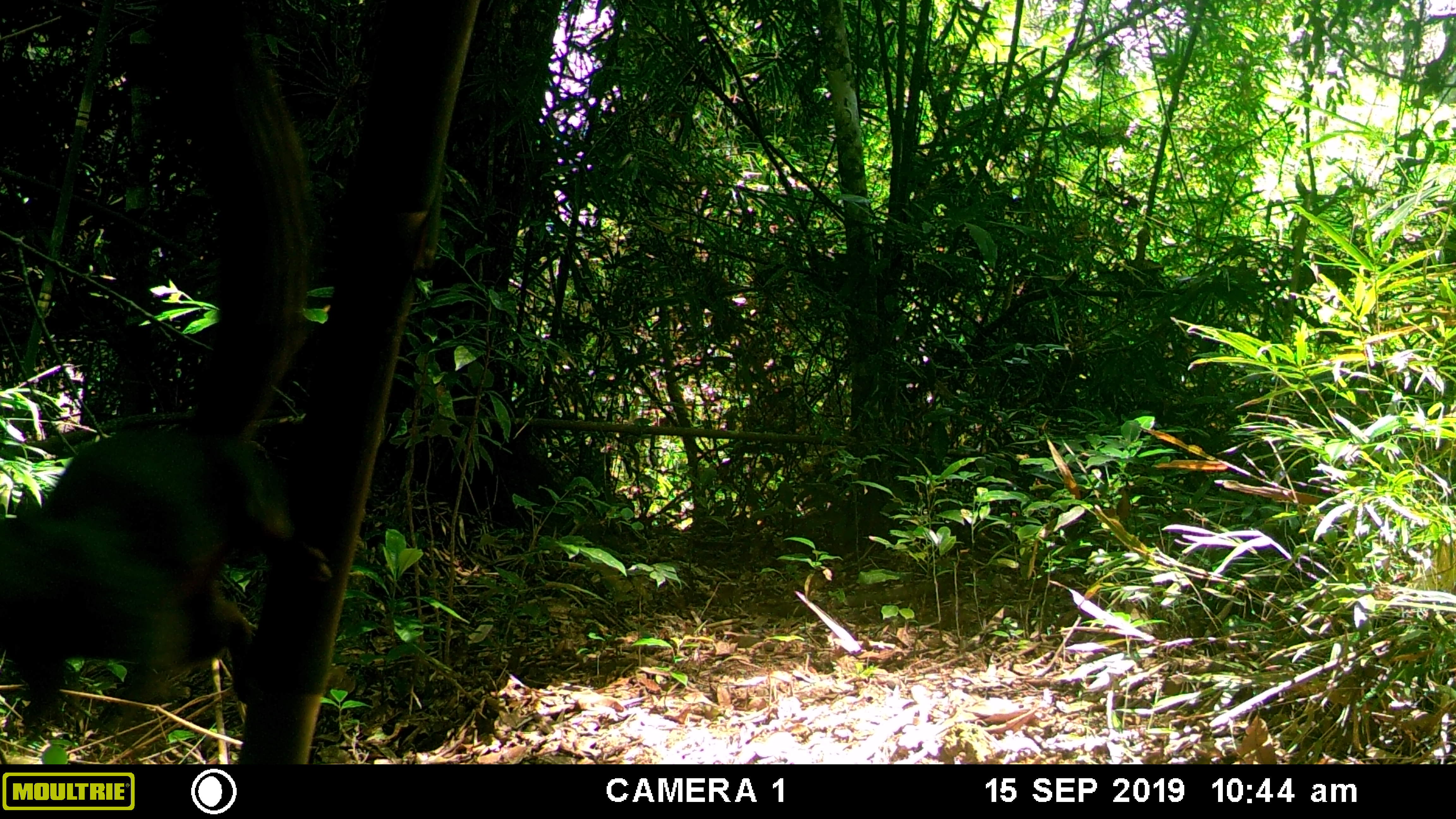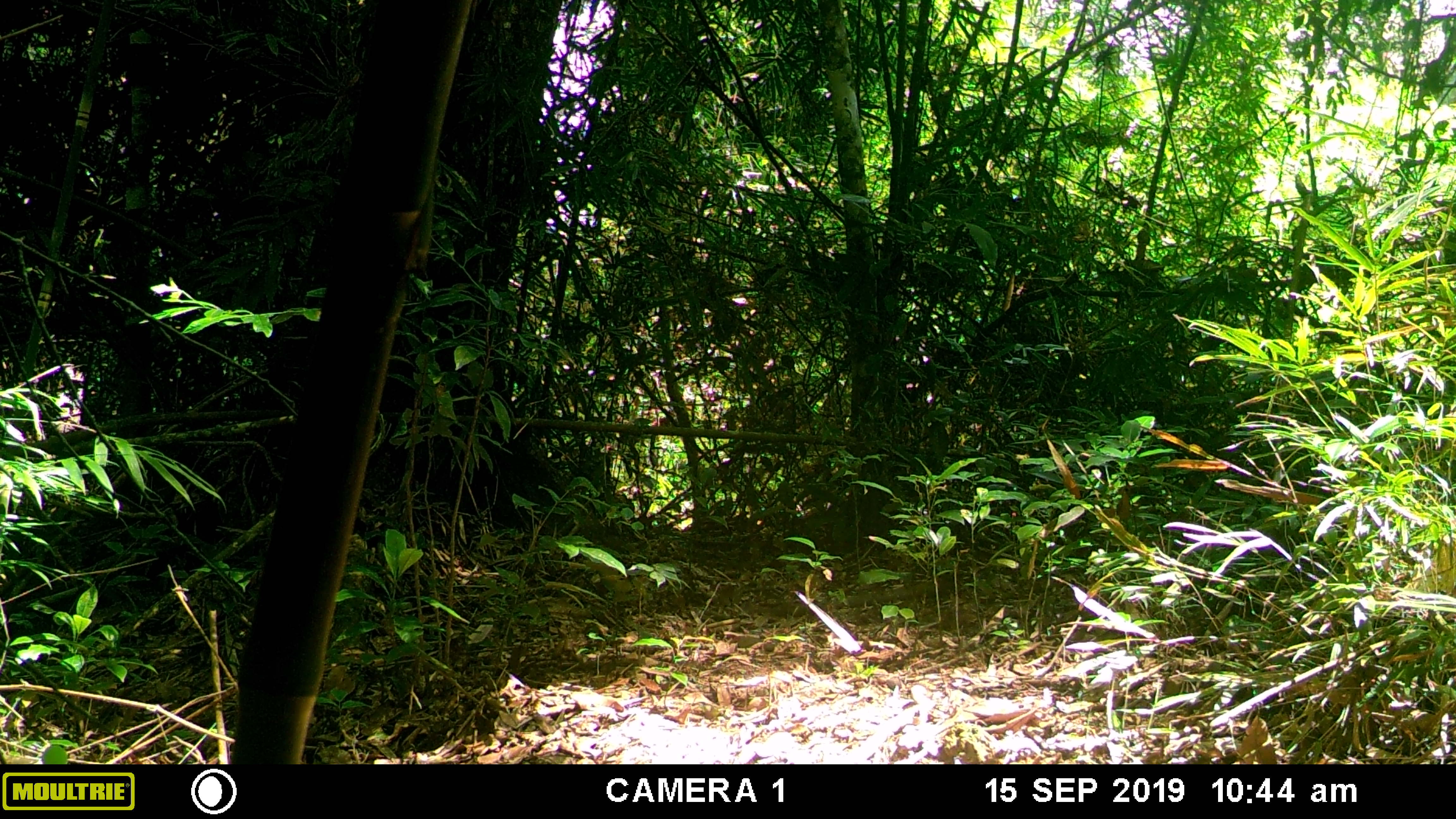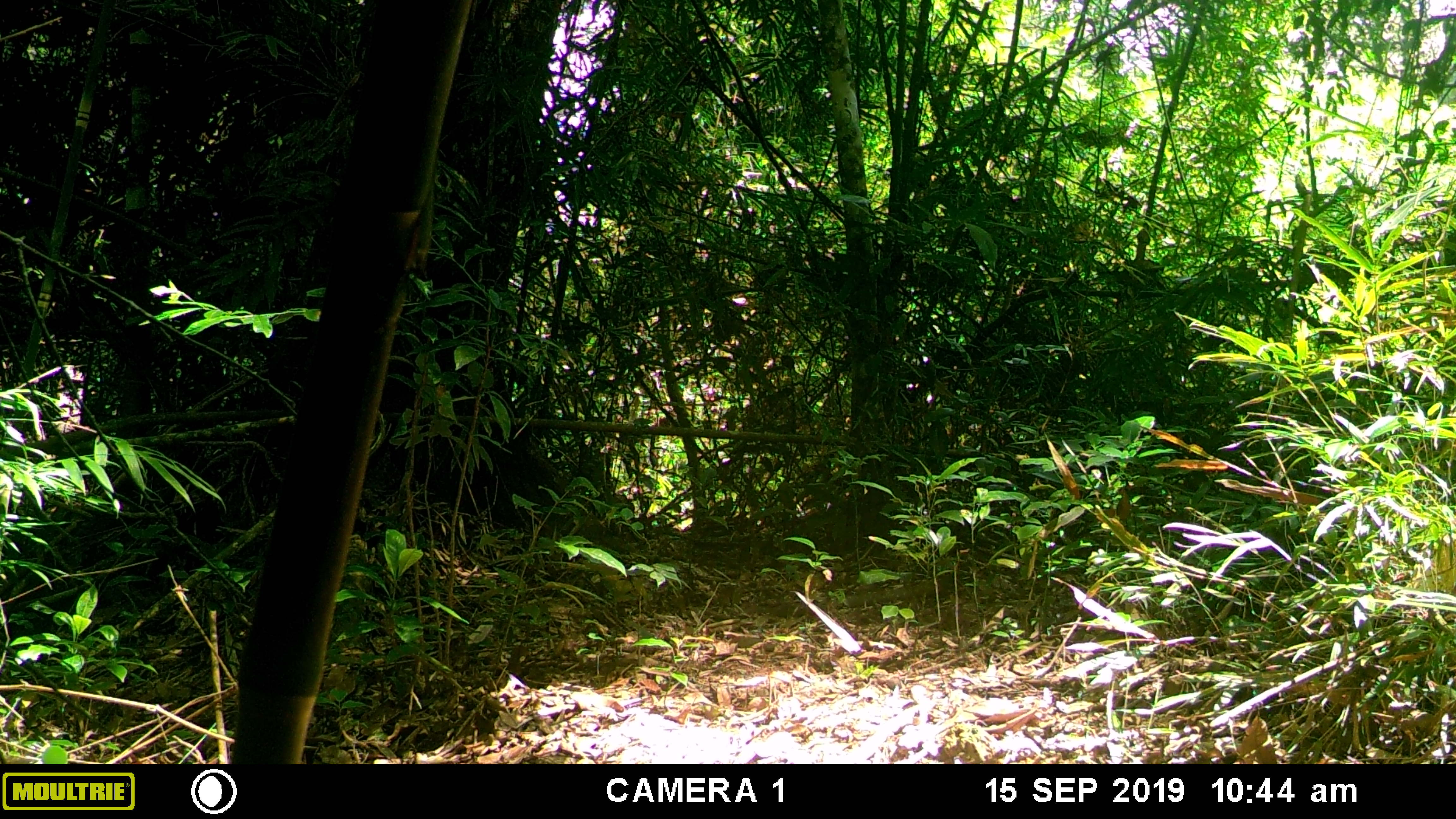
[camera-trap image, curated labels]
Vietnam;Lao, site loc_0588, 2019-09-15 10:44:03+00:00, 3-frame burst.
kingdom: Animalia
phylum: Chordata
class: Mammalia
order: Rodentia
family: Sciuridae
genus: Dremomys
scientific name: Dremomys rufigenis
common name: red-cheeked squirrel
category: red cheeked squirrel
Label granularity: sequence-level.